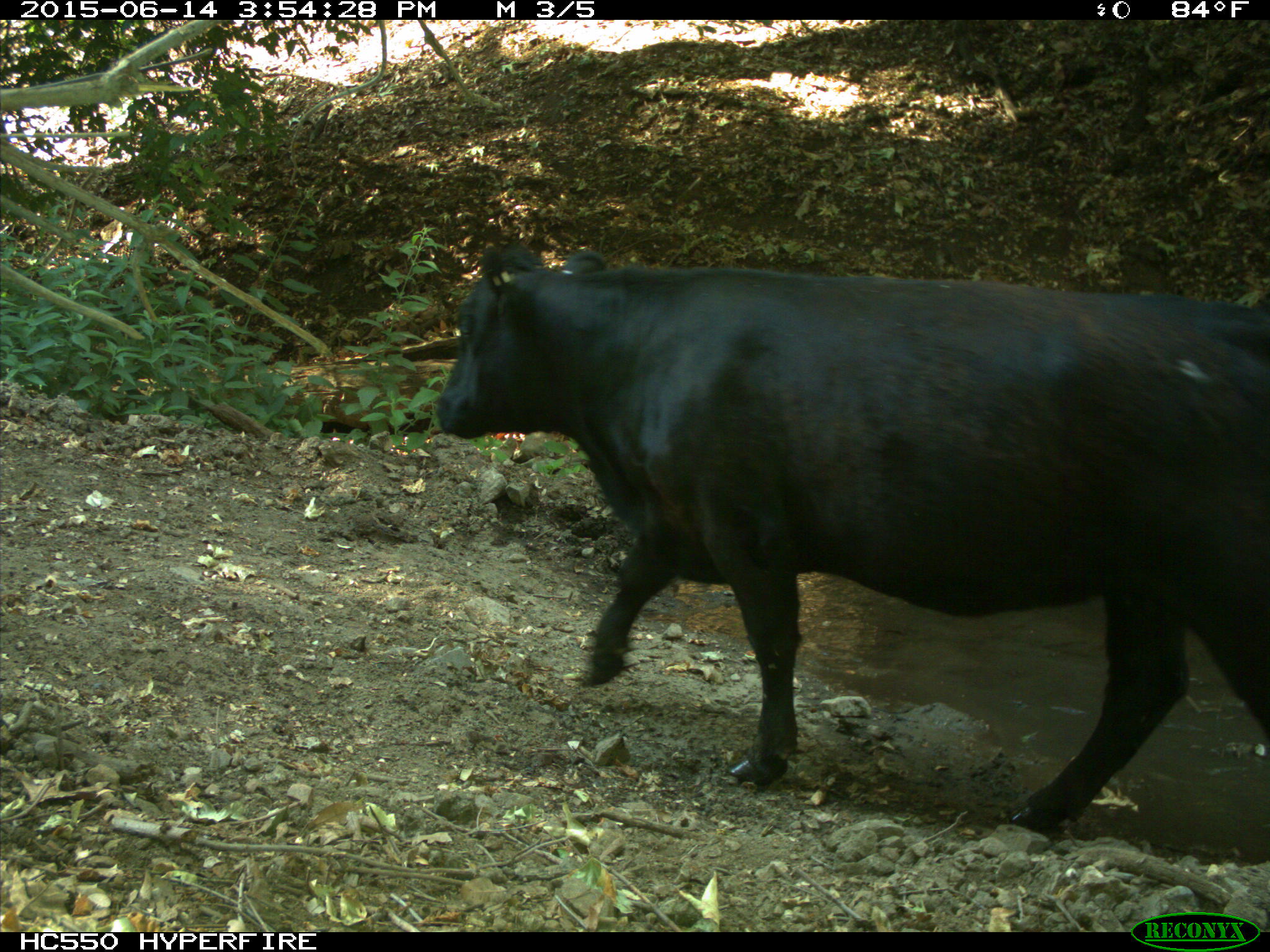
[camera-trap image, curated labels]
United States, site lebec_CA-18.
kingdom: Animalia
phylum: Chordata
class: Mammalia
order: Artiodactyla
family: Bovidae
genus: Bos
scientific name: Bos taurus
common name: domestic cow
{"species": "Bos taurus (domestic cow)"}